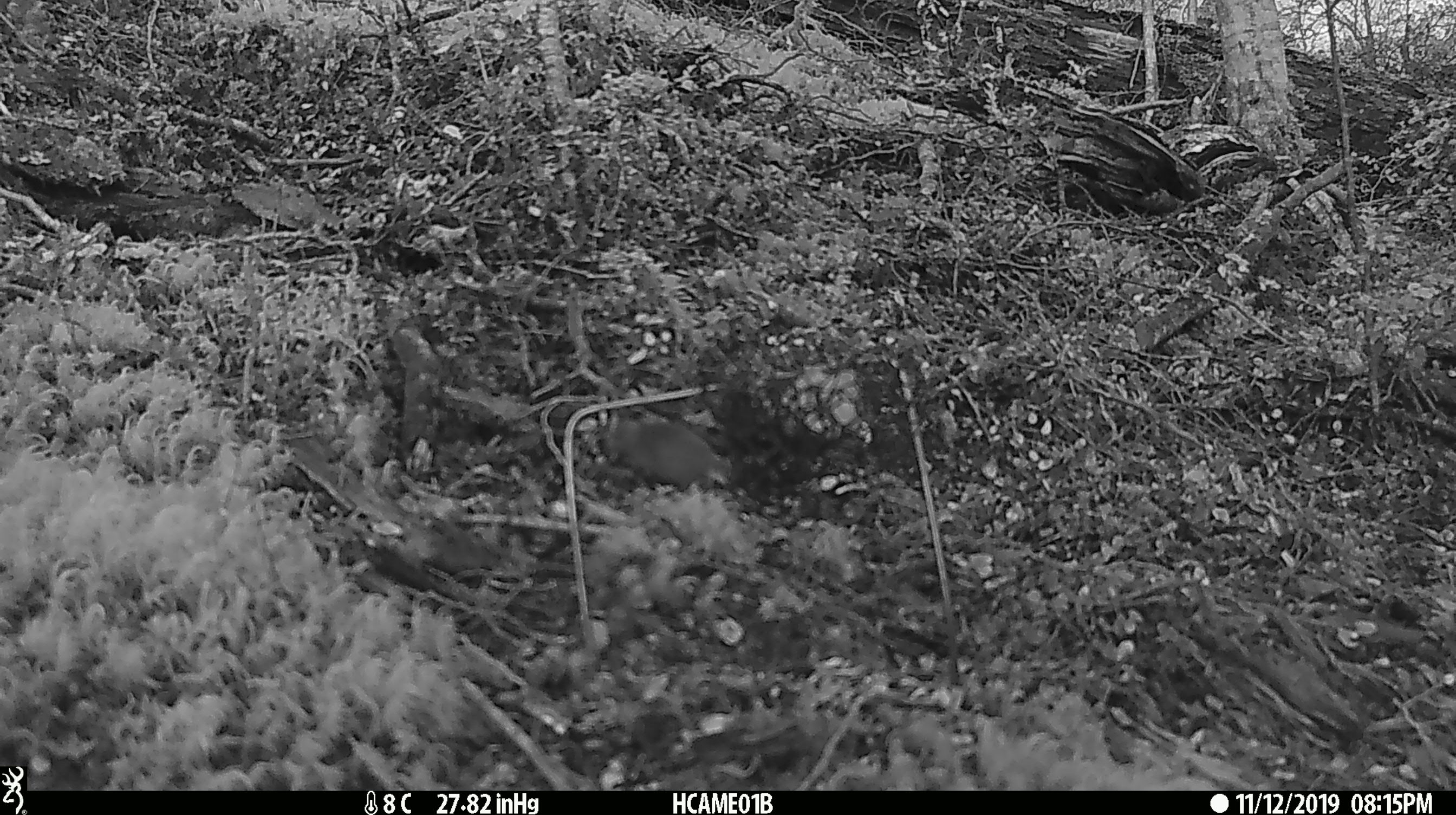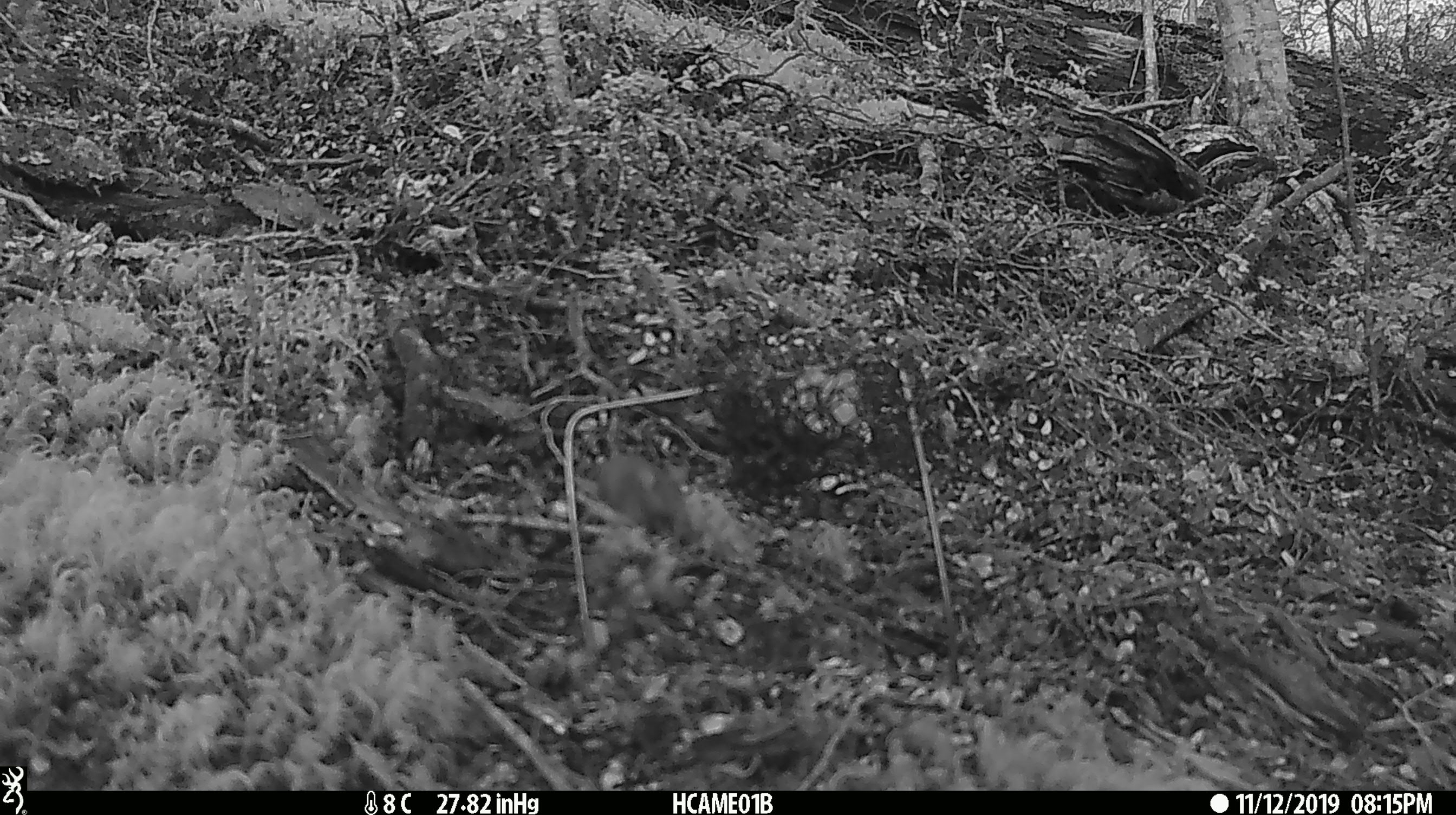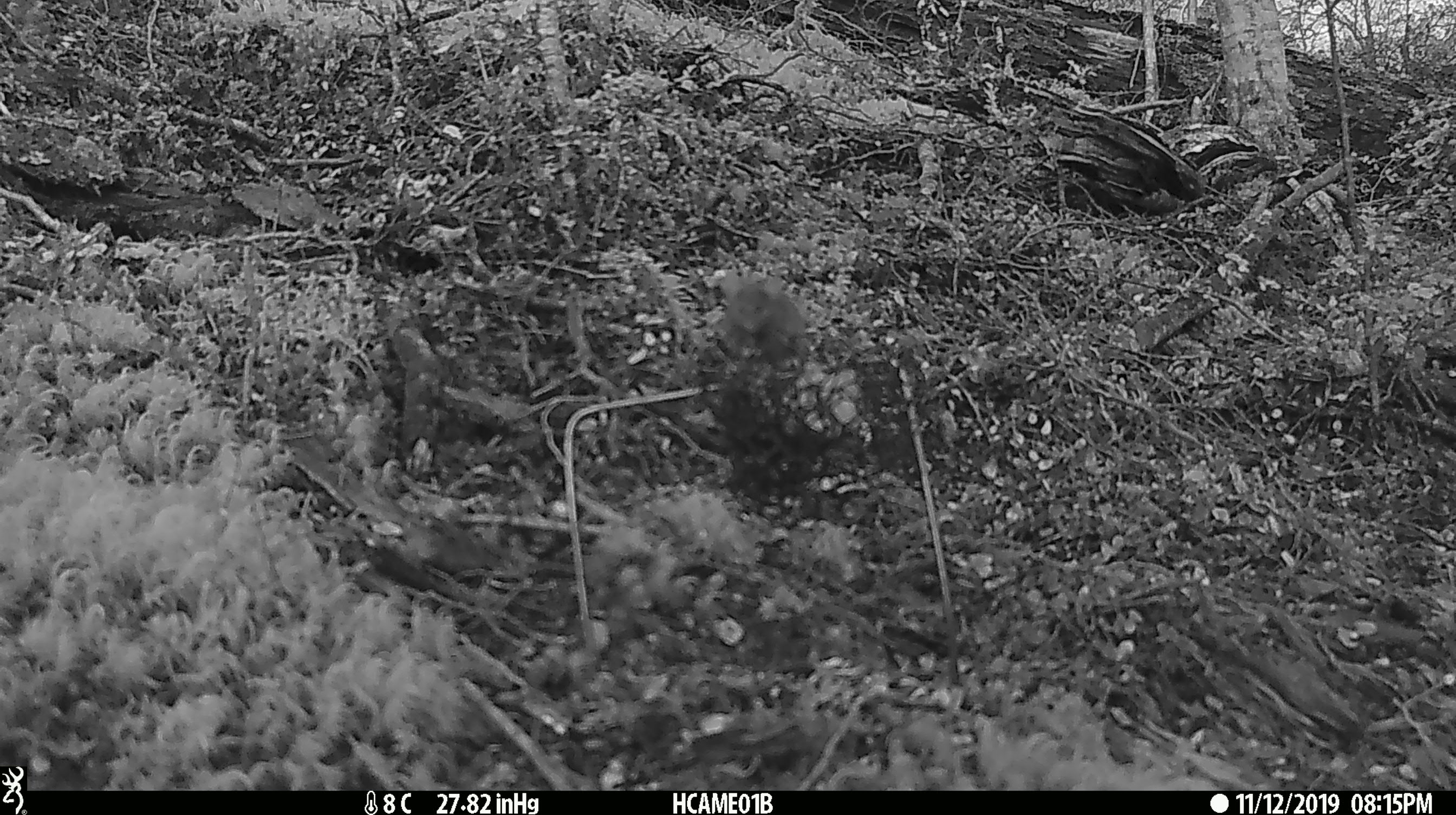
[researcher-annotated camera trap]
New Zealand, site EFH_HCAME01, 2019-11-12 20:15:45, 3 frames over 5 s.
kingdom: Animalia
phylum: Chordata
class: Mammalia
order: Rodentia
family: Muridae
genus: Mus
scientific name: Mus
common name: mouse